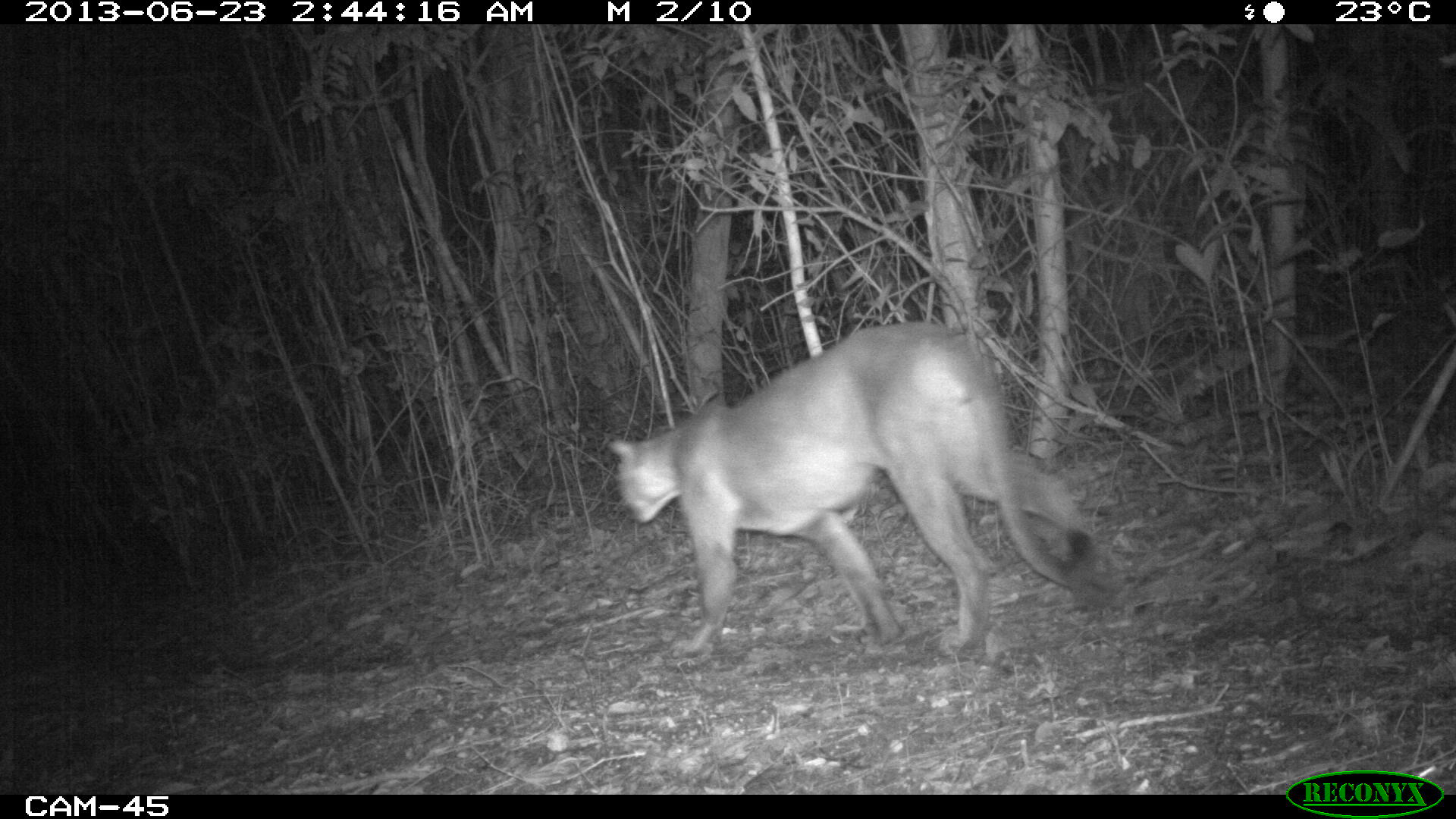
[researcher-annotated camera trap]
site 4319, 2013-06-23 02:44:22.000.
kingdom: Animalia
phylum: Chordata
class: Mammalia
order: Carnivora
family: Felidae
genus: Puma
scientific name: Puma concolor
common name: mountain lion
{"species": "Puma concolor (mountain lion)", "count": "1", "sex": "male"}